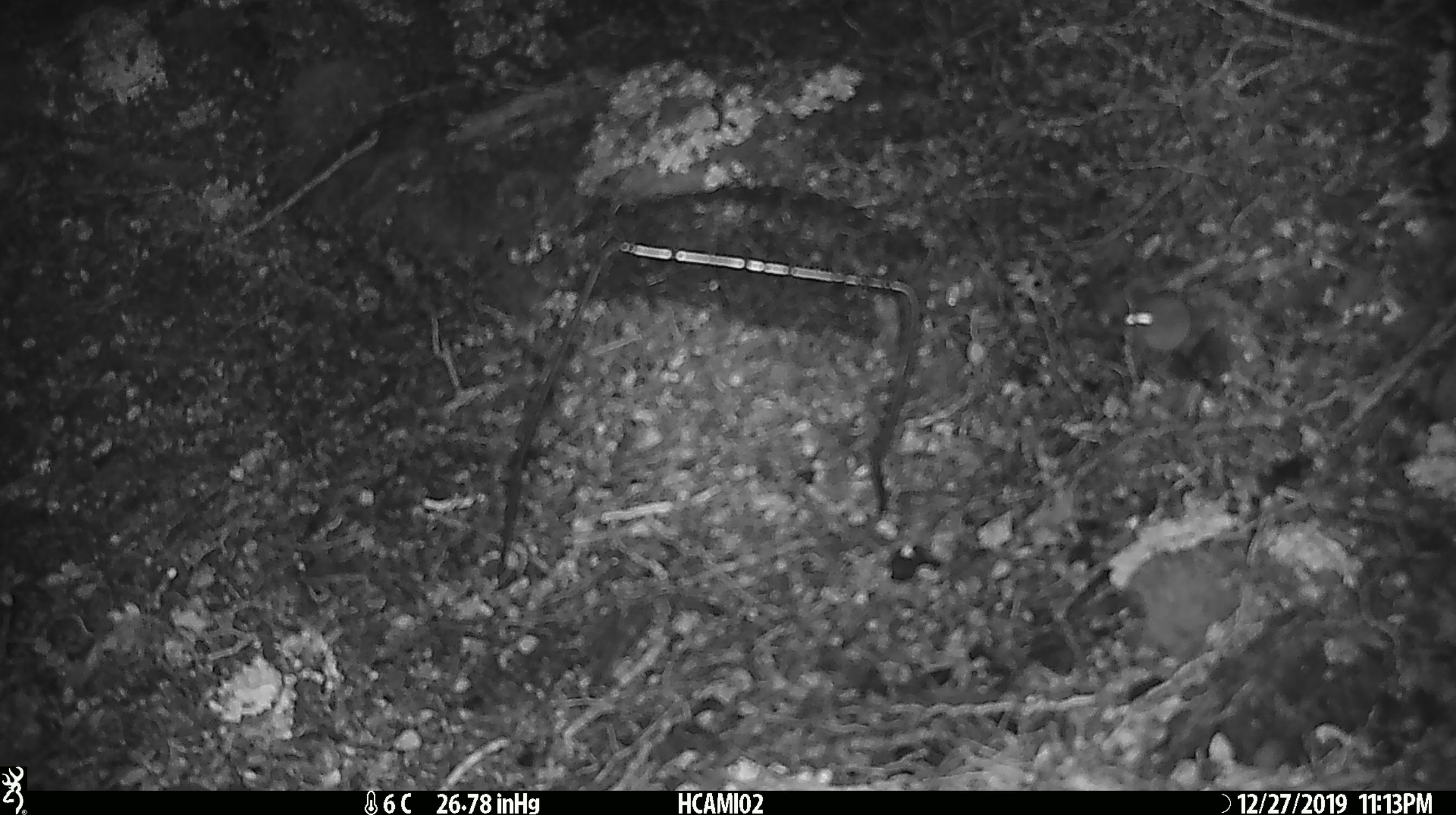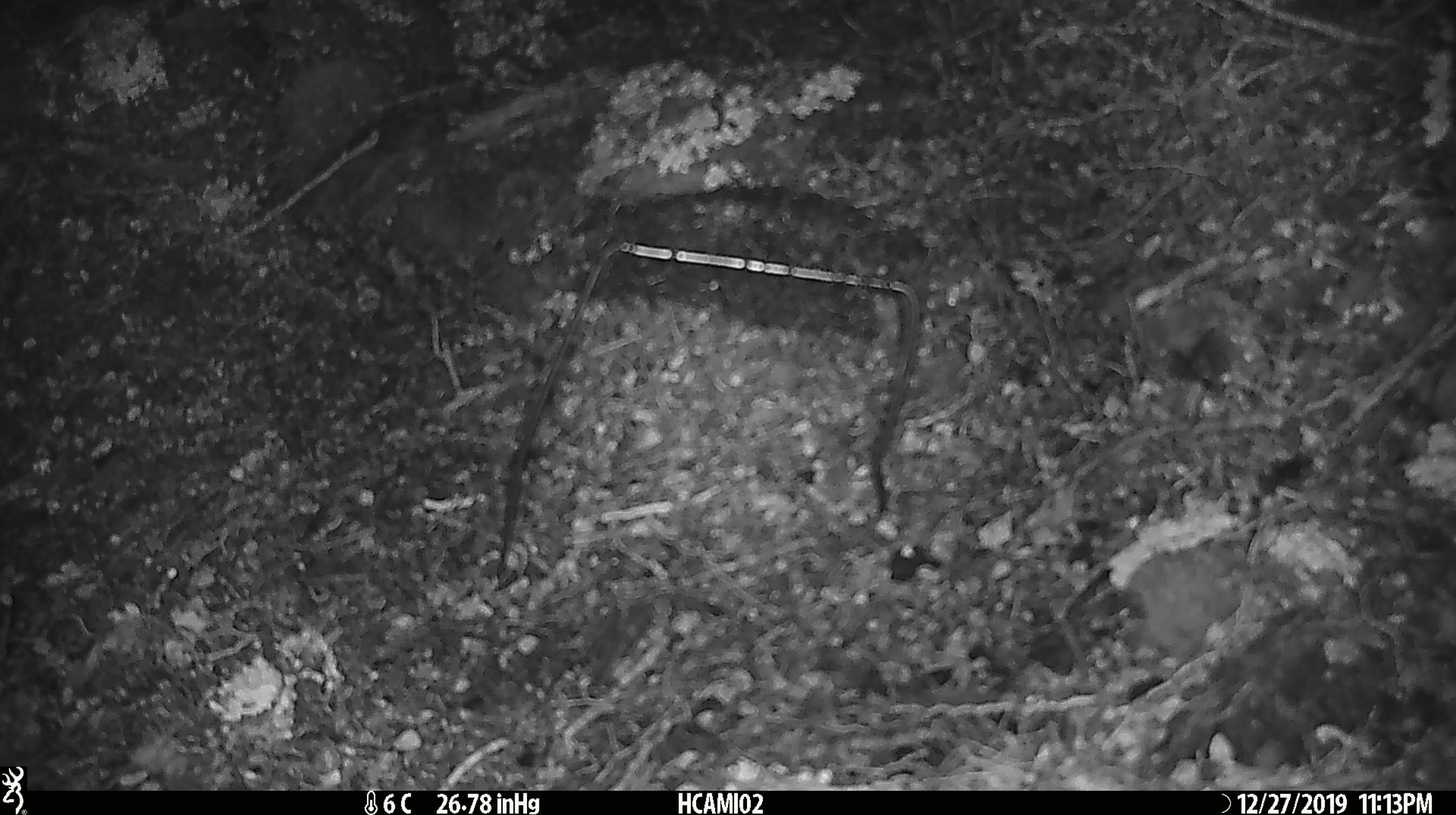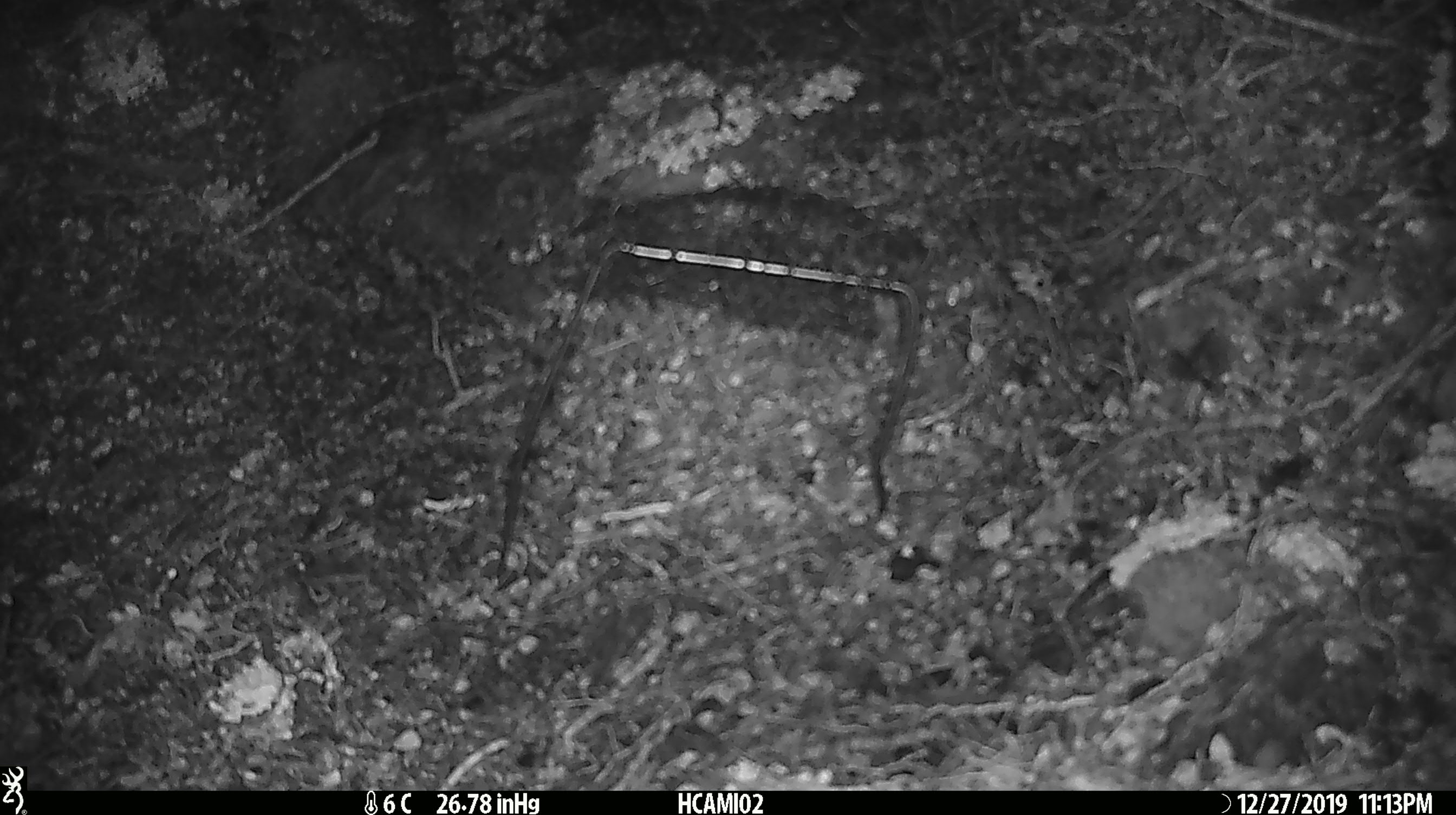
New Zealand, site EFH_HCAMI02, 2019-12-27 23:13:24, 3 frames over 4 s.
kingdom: Animalia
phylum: Chordata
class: Mammalia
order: Rodentia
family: Muridae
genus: Mus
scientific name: Mus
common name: mouse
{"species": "mouse (Mus)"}